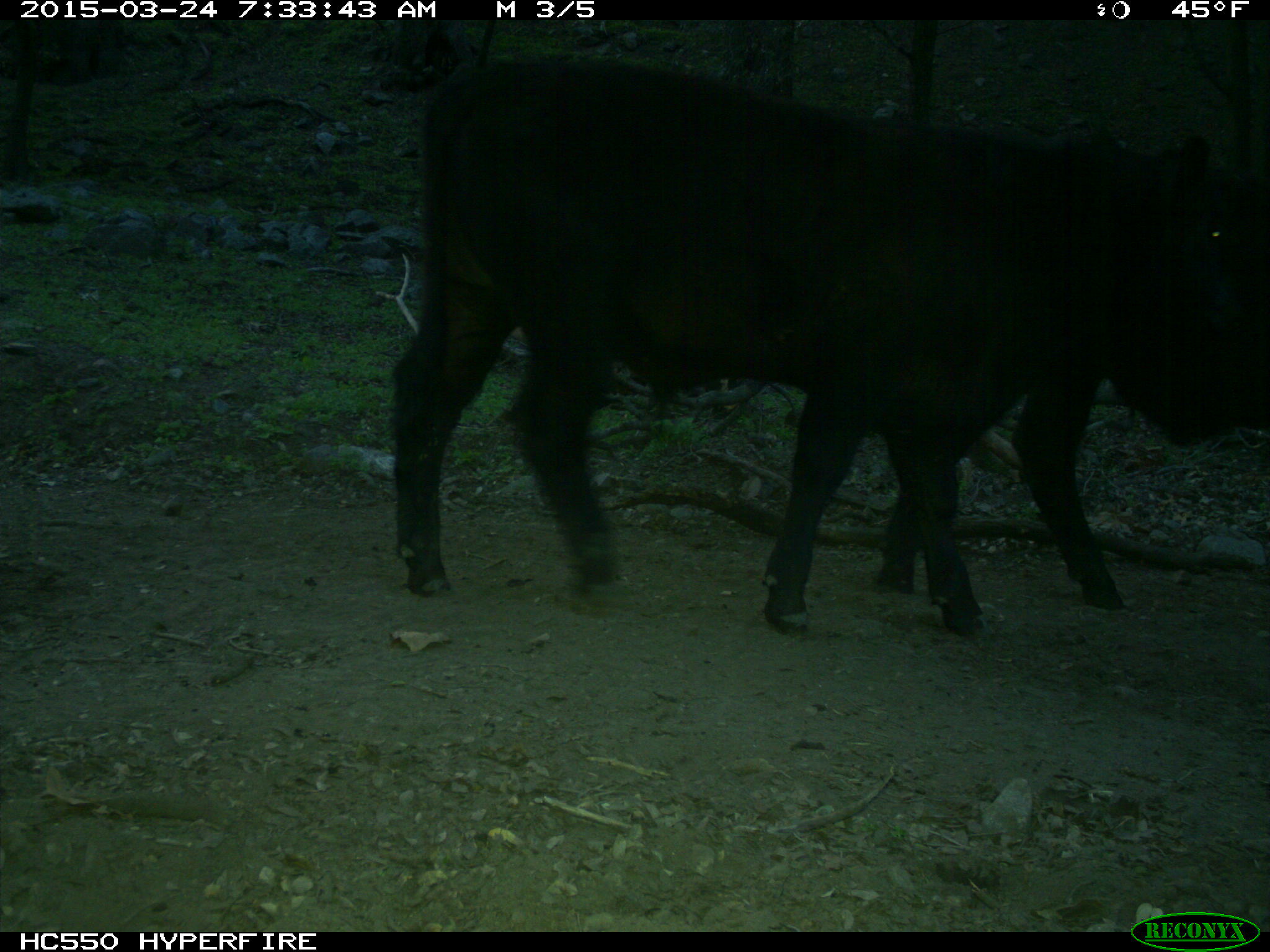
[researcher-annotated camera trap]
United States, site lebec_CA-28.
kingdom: Animalia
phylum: Chordata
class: Mammalia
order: Artiodactyla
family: Bovidae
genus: Bos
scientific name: Bos taurus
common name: domestic cow